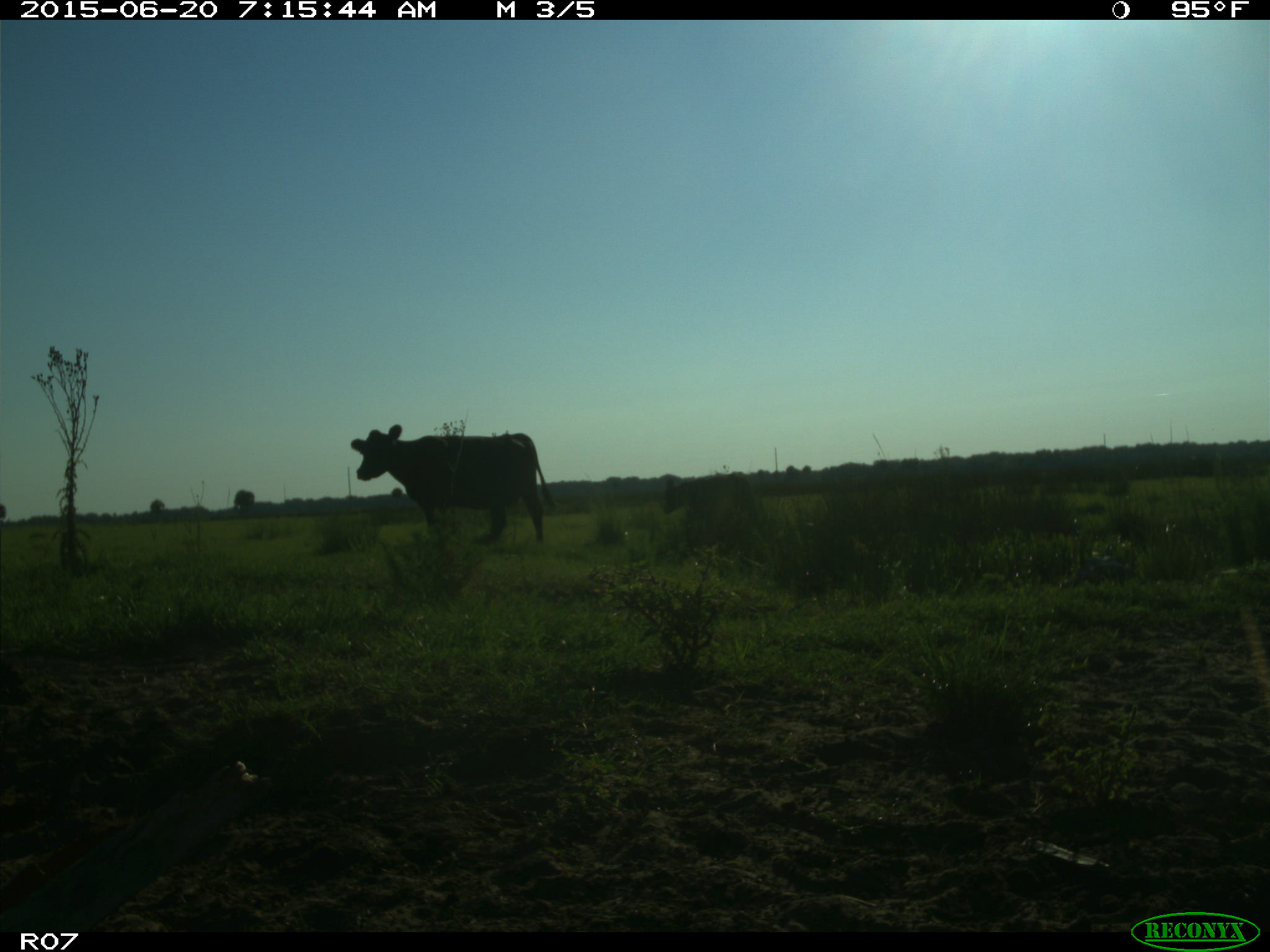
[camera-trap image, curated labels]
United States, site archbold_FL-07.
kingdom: Animalia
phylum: Chordata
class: Mammalia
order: Artiodactyla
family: Bovidae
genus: Bos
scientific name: Bos taurus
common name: domestic cow